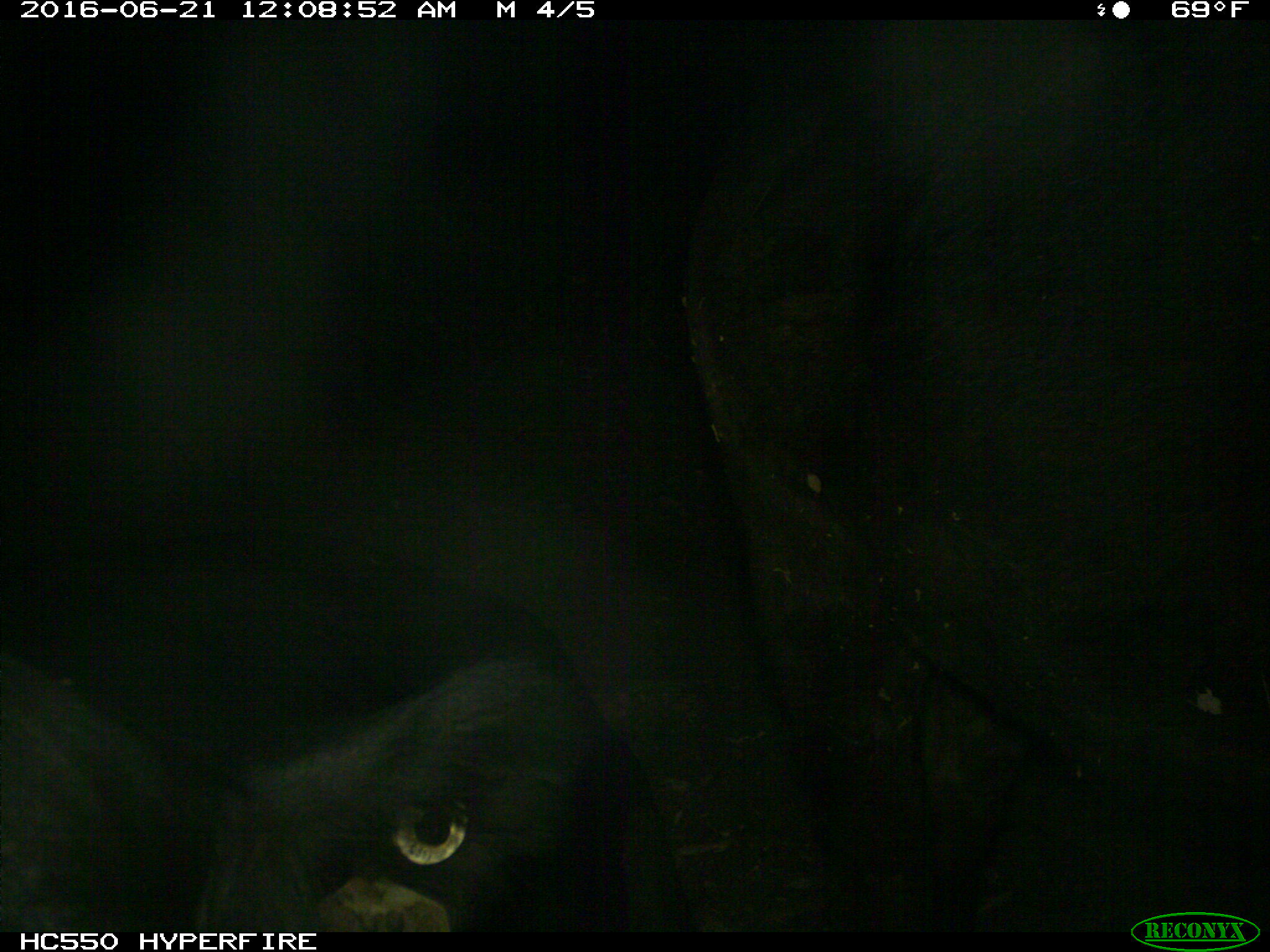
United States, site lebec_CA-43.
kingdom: Animalia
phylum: Chordata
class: Mammalia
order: Artiodactyla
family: Bovidae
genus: Bos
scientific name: Bos taurus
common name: domestic cow